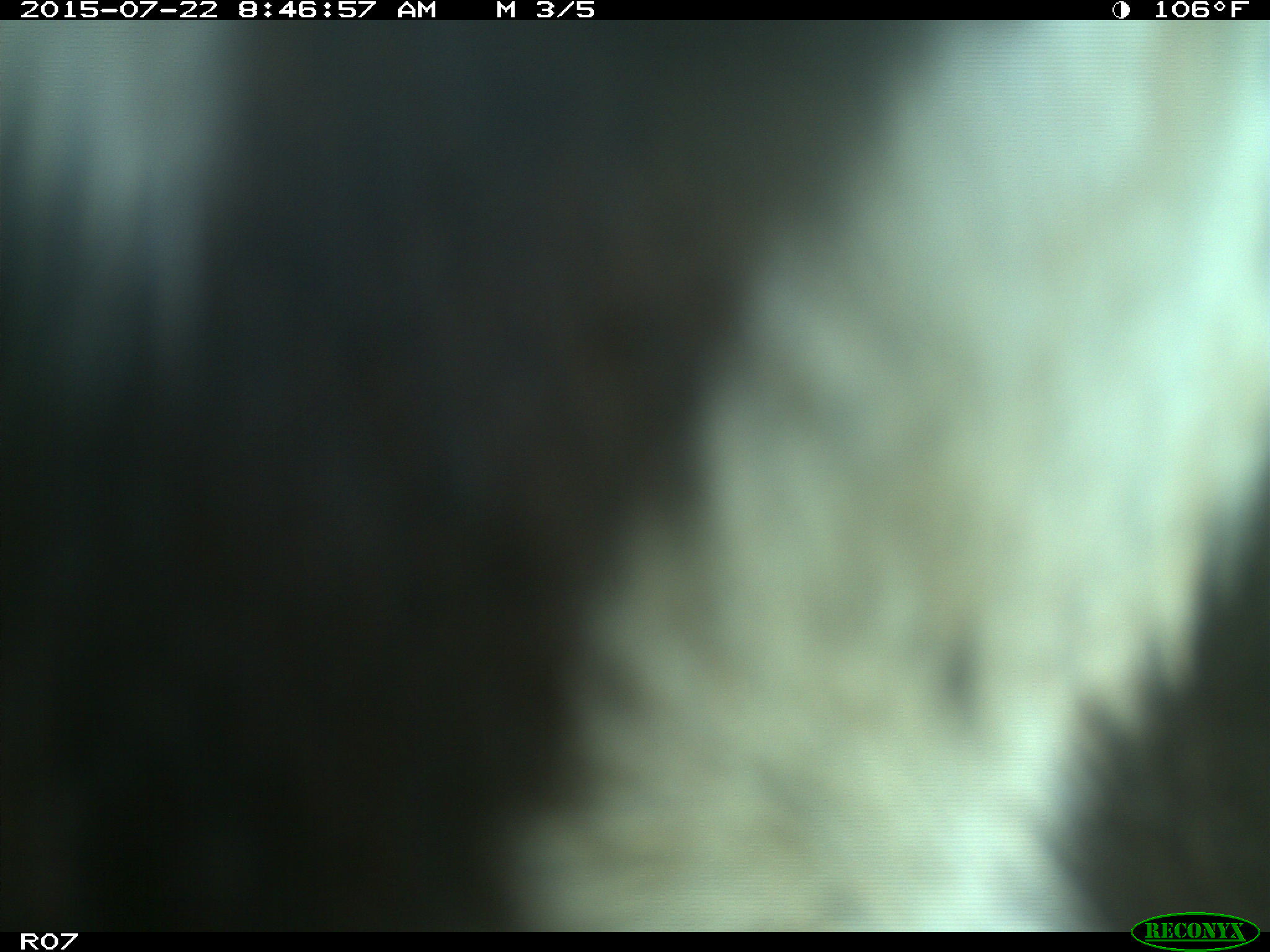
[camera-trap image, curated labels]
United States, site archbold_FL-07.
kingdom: Animalia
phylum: Chordata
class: Mammalia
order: Artiodactyla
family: Suidae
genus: Sus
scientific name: Sus scrofa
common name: wild boar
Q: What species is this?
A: Sus scrofa (wild boar).